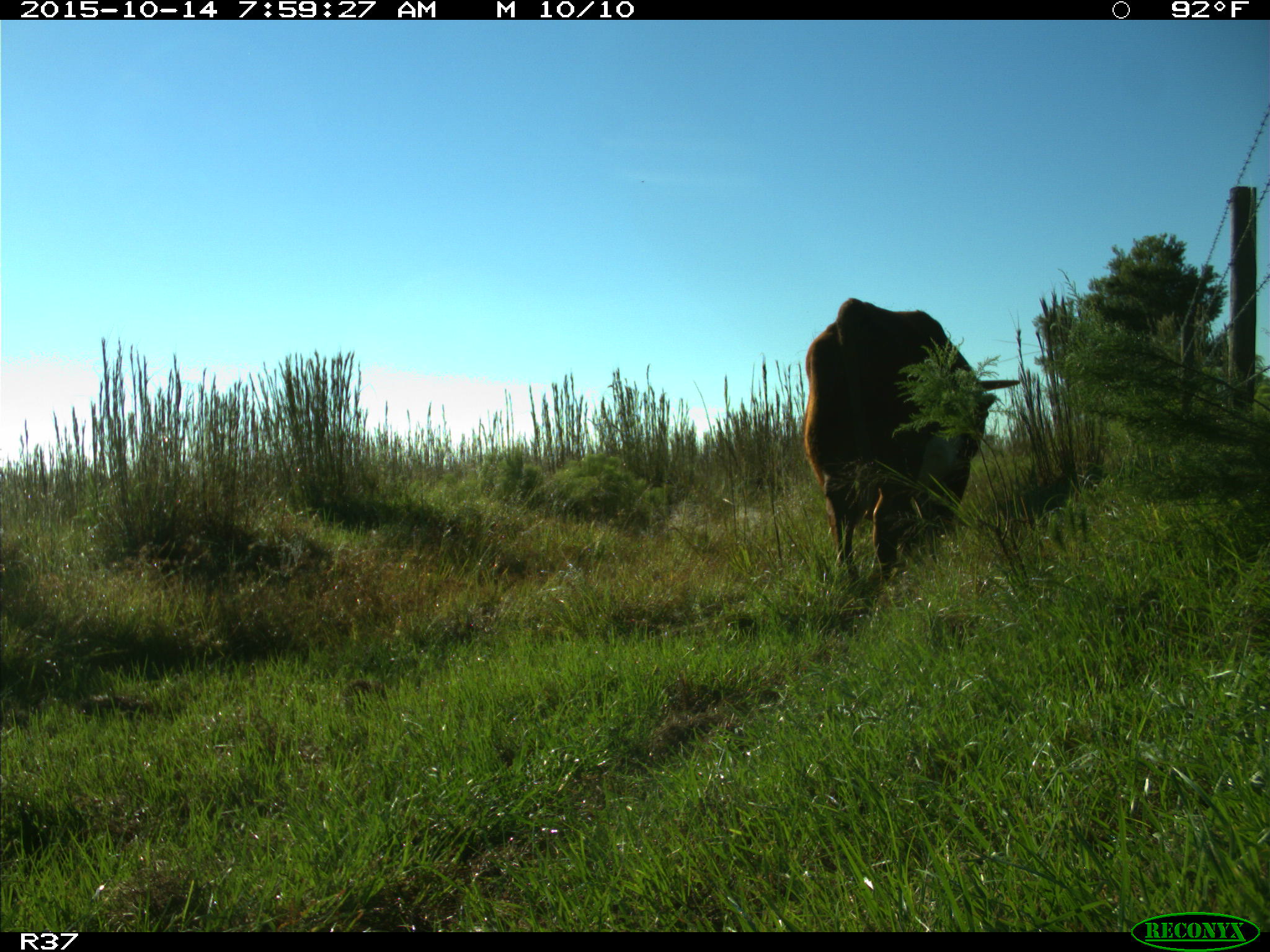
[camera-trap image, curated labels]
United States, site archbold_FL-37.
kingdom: Animalia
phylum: Chordata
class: Mammalia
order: Artiodactyla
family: Bovidae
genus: Bos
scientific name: Bos taurus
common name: domestic cow